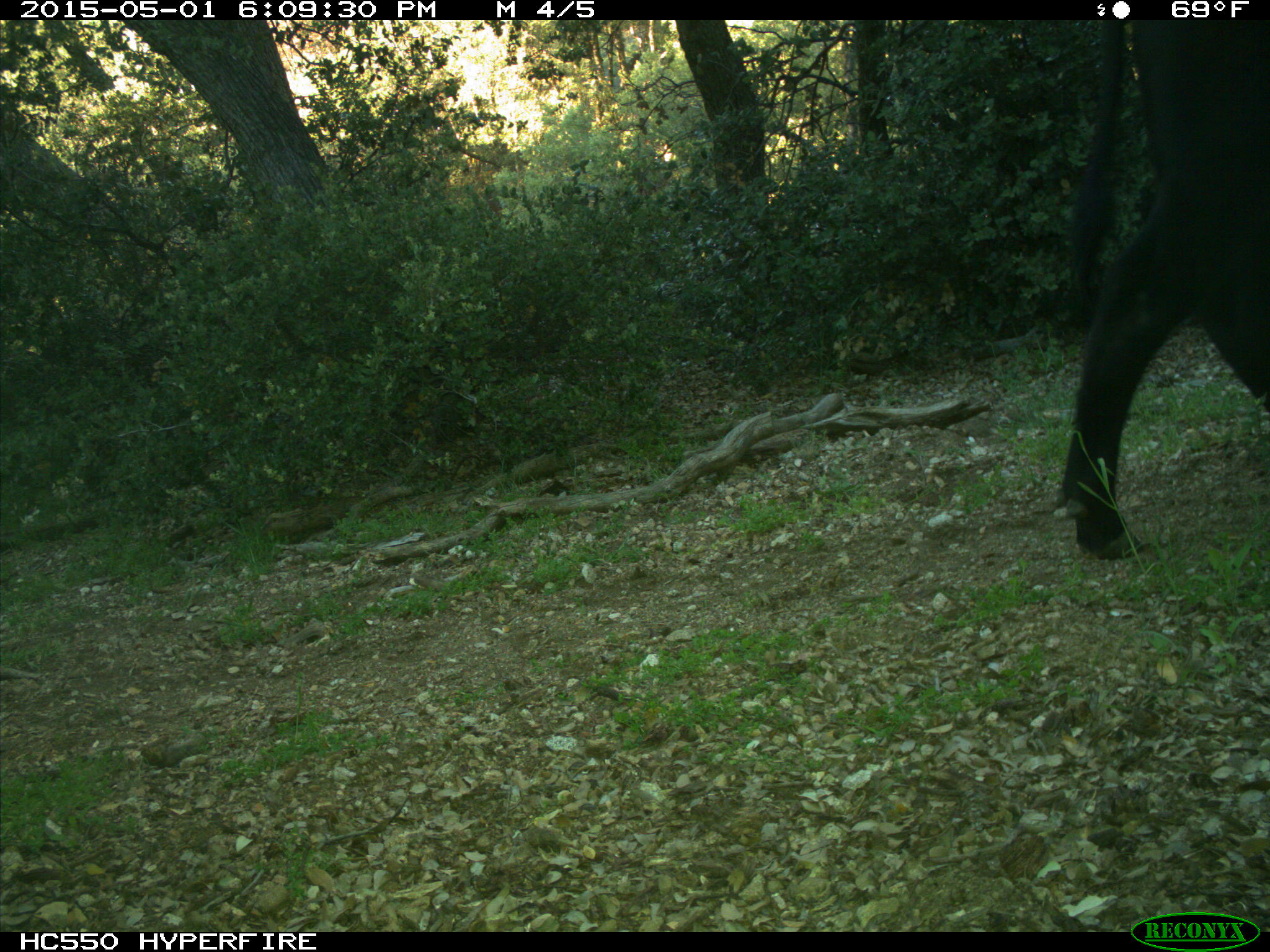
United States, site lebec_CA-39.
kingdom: Animalia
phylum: Chordata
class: Mammalia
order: Artiodactyla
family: Bovidae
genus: Bos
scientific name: Bos taurus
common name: domestic cow